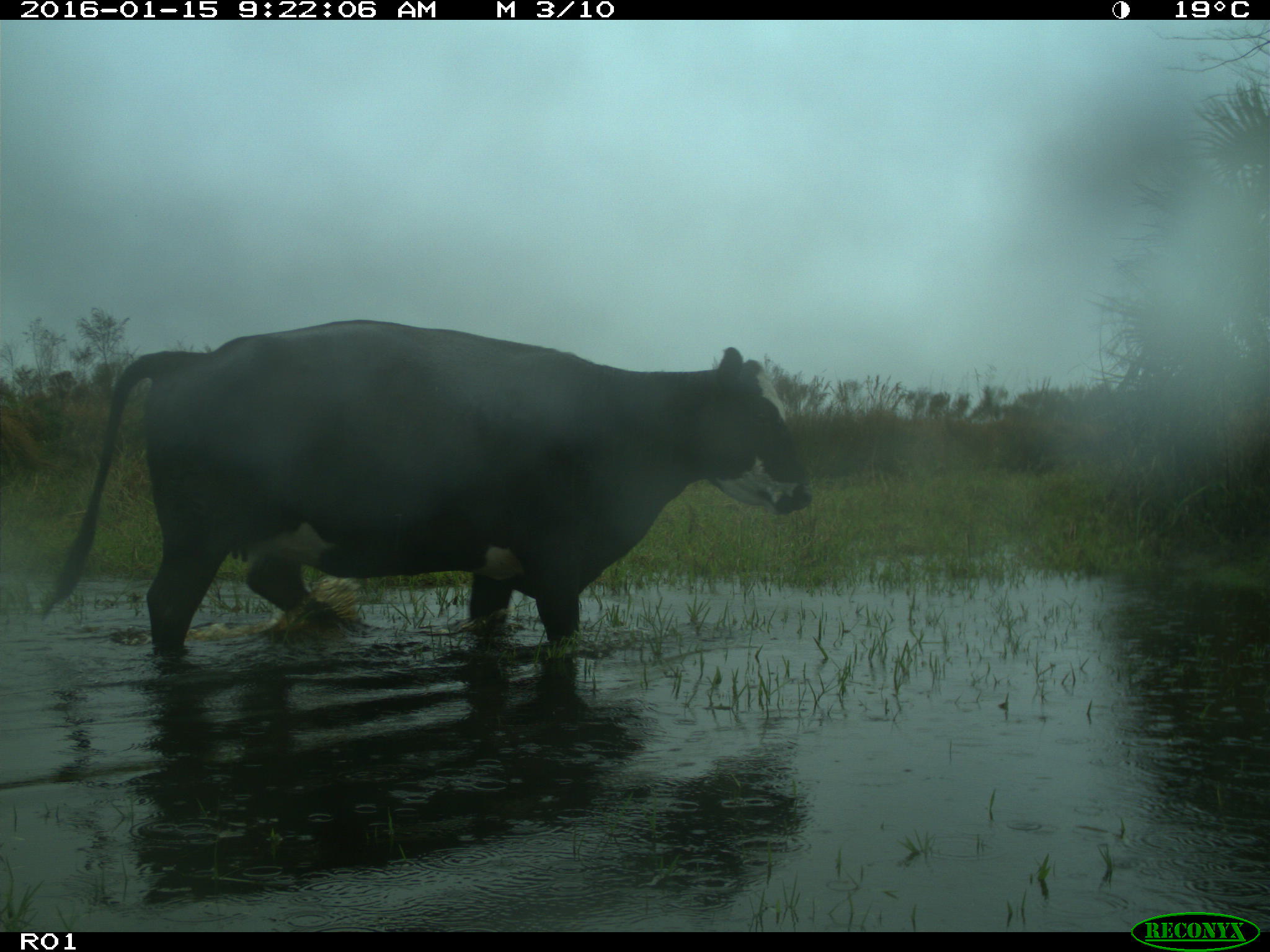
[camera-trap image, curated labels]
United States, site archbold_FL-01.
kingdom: Animalia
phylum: Chordata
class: Mammalia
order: Artiodactyla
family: Bovidae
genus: Bos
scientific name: Bos taurus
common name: domestic cow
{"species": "Bos taurus (domestic cow)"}